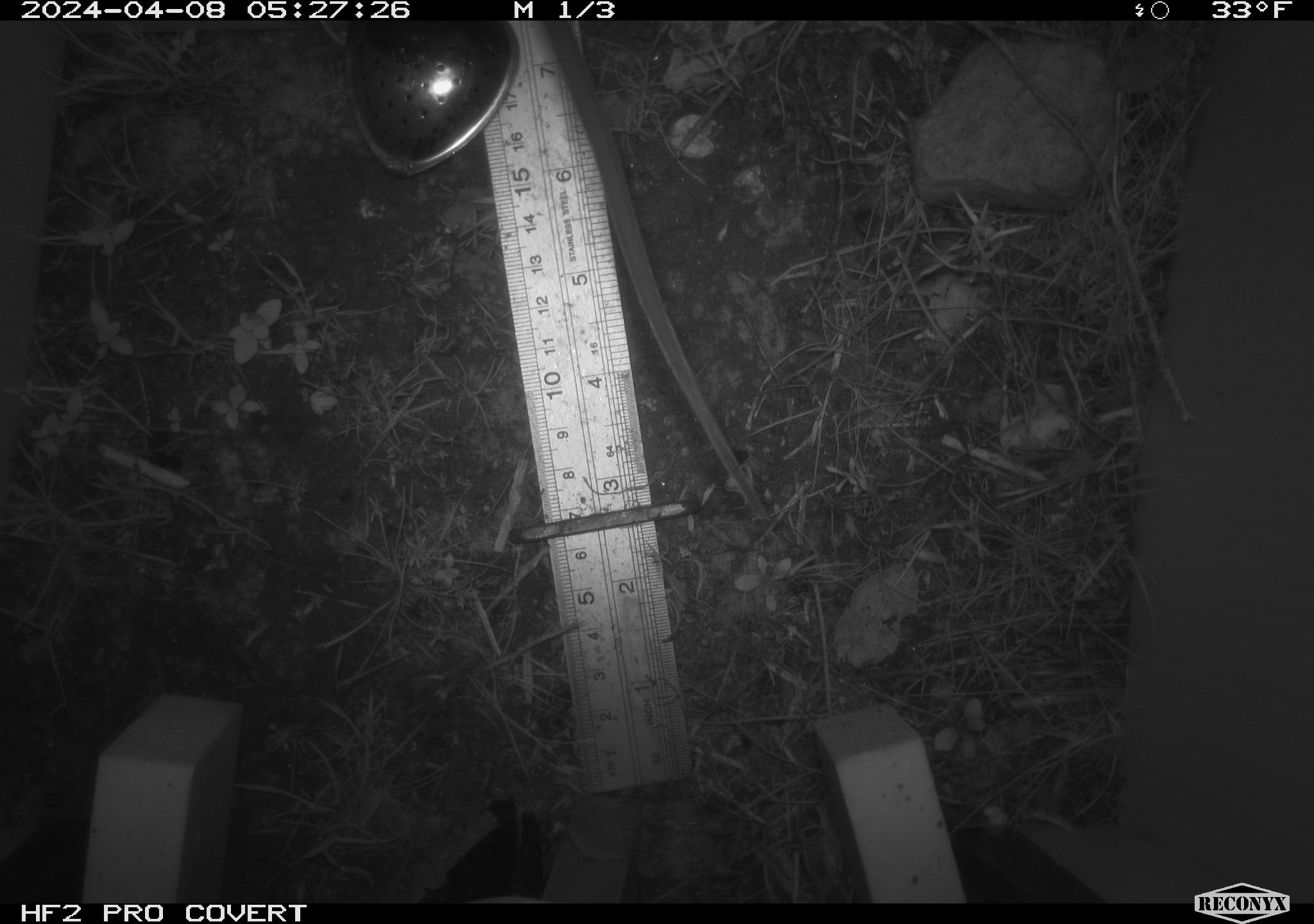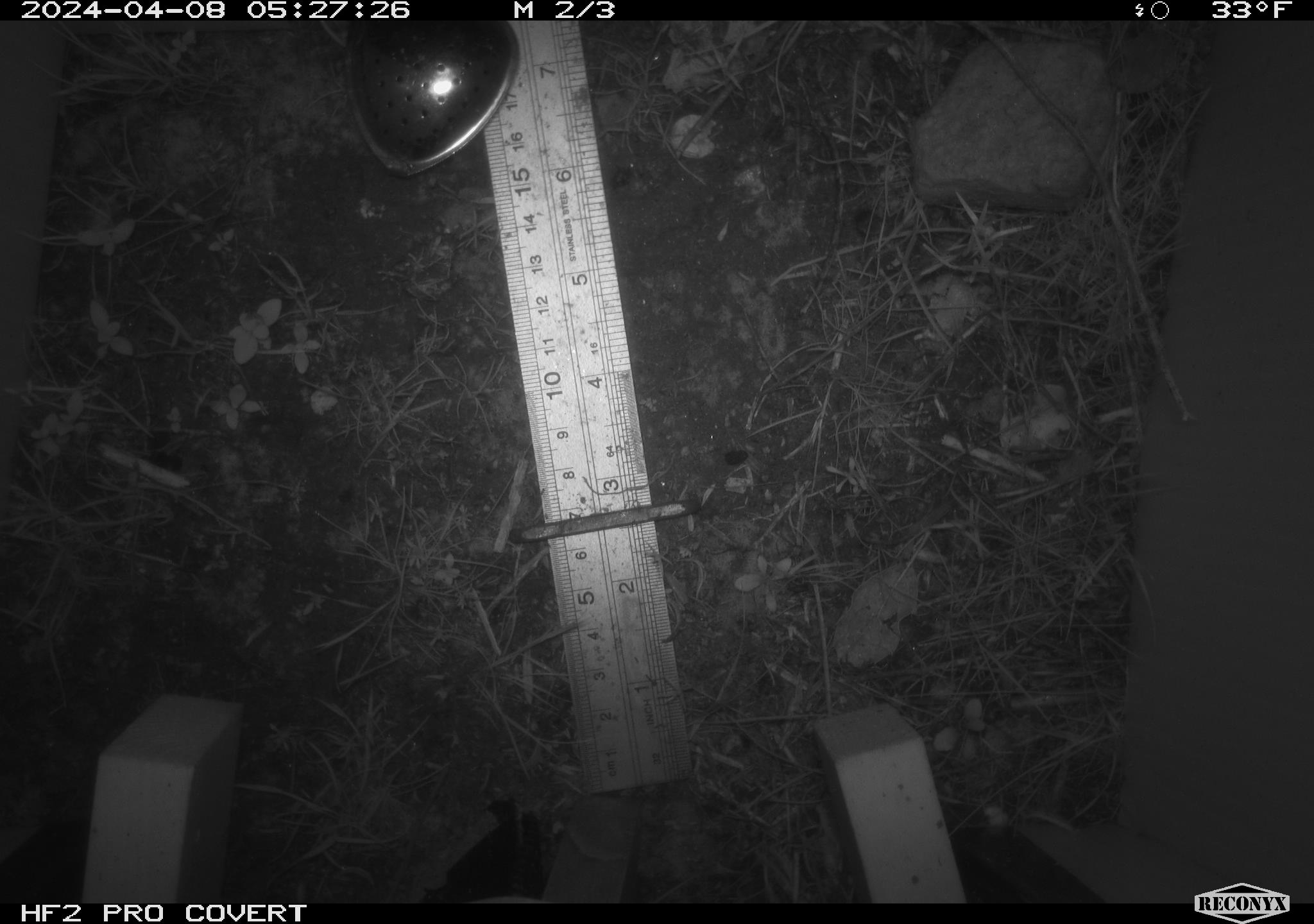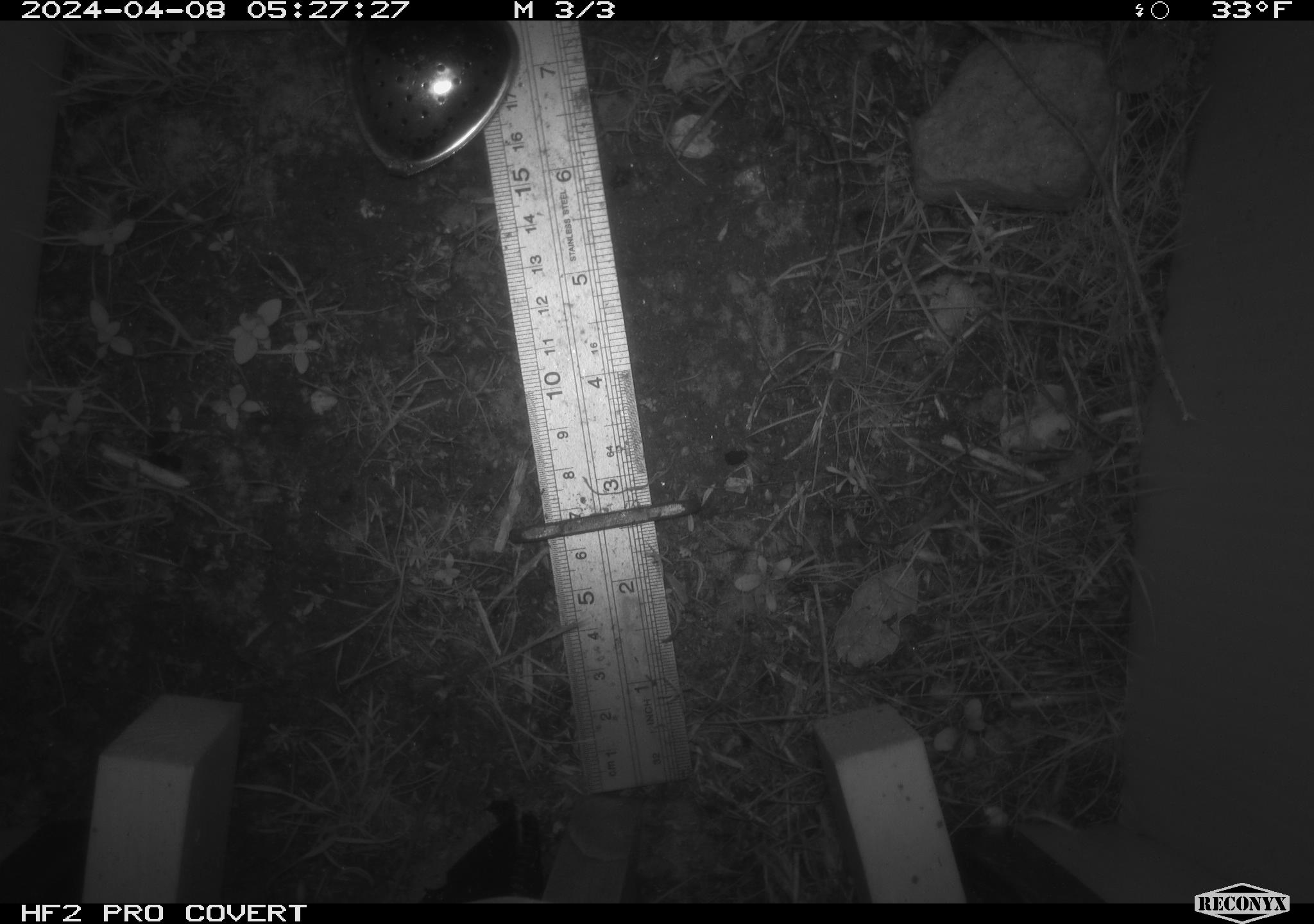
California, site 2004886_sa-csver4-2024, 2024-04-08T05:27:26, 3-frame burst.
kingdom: Animalia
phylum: Chordata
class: Mammalia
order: Rodentia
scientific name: Rodentia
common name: mouse species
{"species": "mouse species (Rodentia)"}